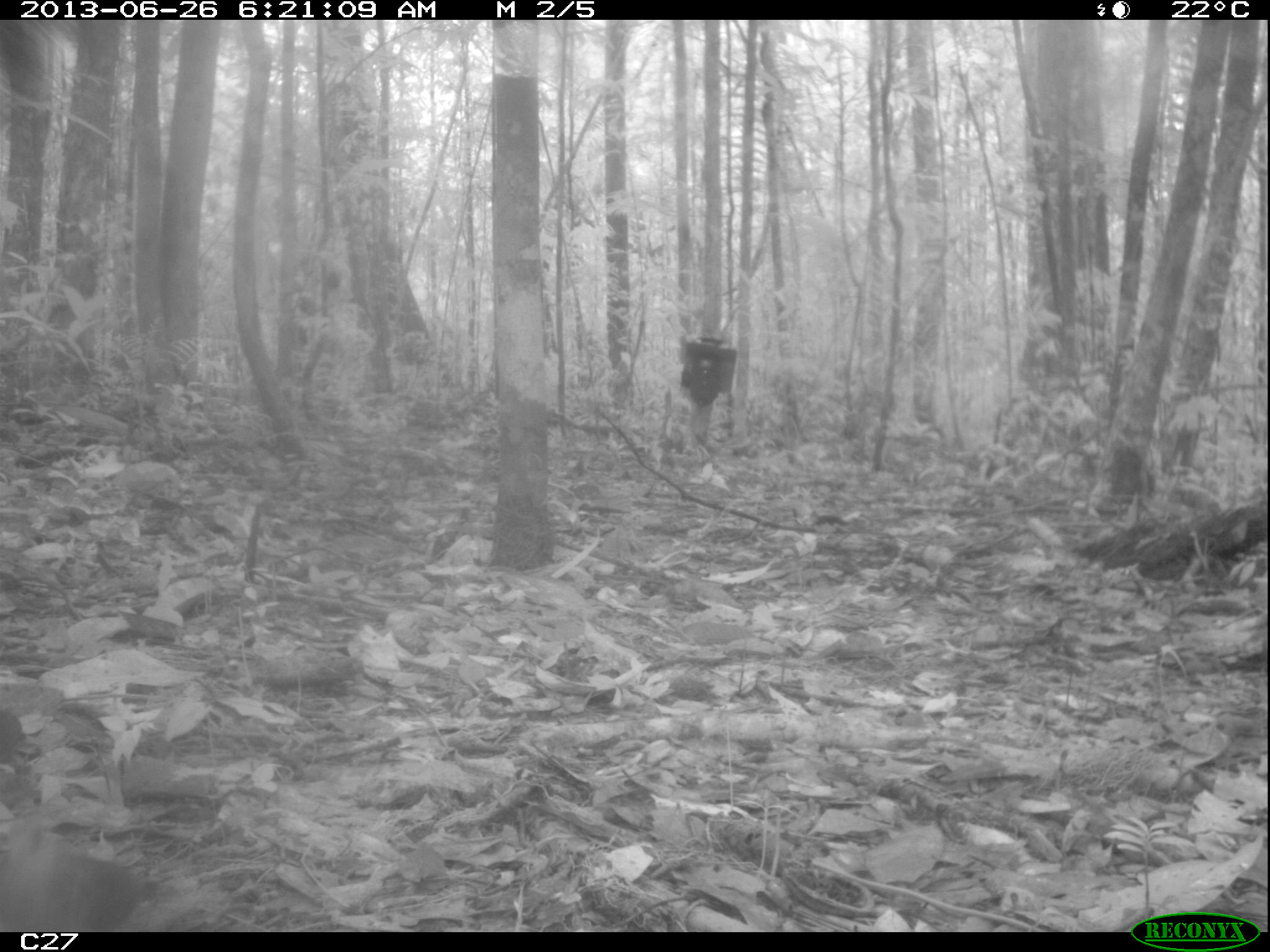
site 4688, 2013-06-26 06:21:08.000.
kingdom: Animalia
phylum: Chordata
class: Aves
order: Columbiformes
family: Columbidae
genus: Leptotila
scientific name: Leptotila rufaxilla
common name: gray-fronted dove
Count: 1.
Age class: adult.